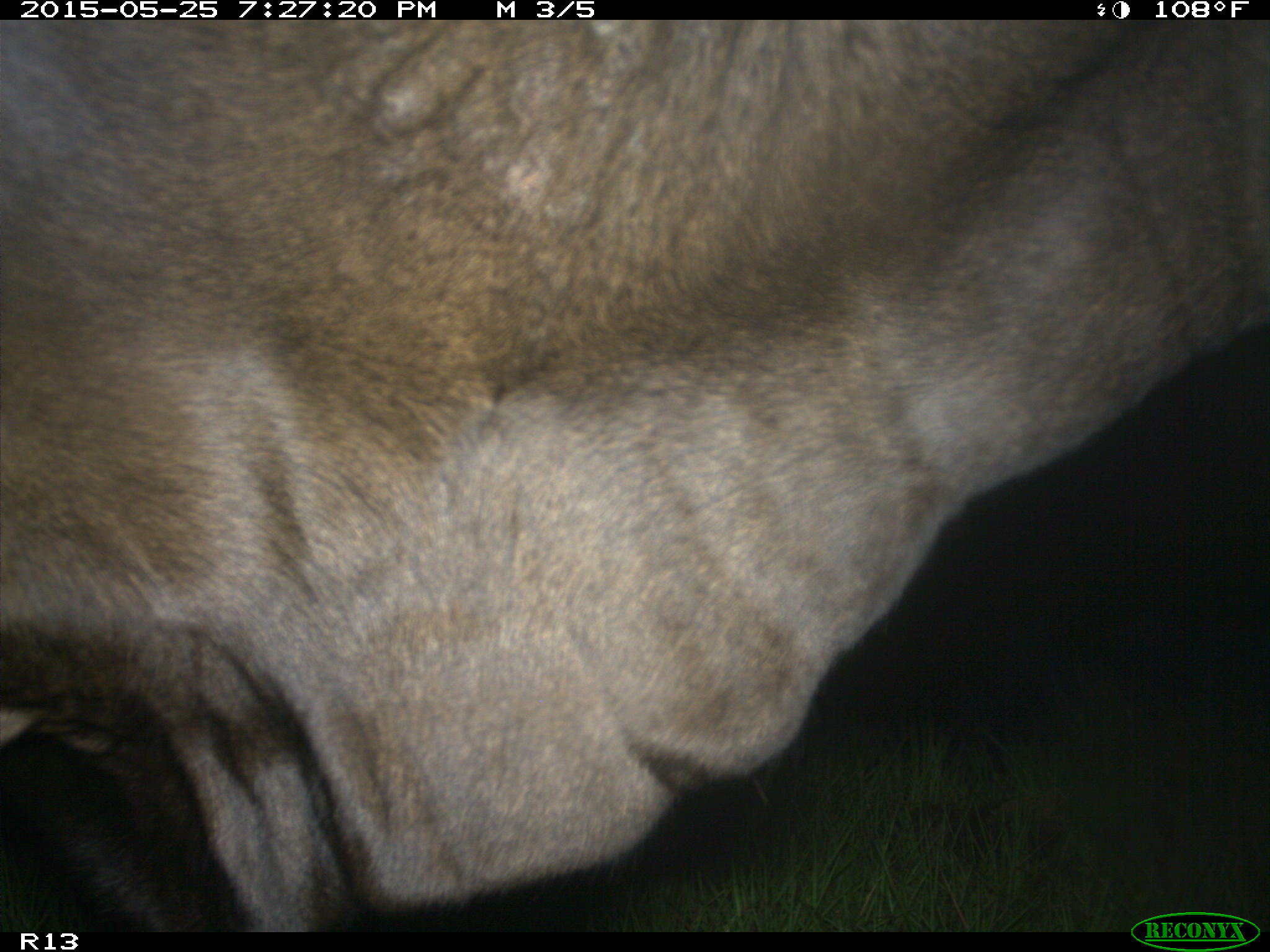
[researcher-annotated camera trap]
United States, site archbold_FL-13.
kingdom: Animalia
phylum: Chordata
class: Mammalia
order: Artiodactyla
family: Bovidae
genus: Bos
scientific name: Bos taurus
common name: domestic cow